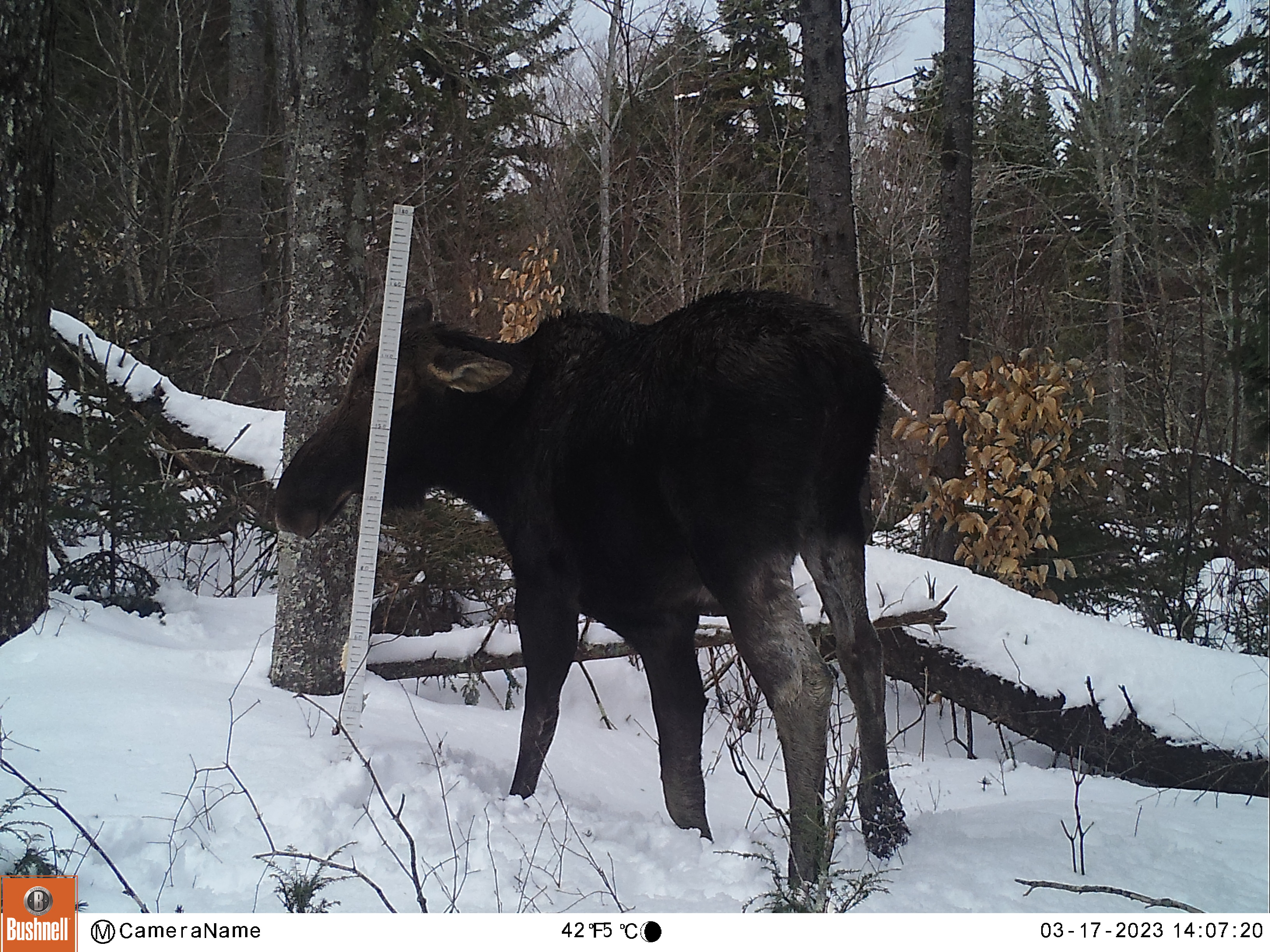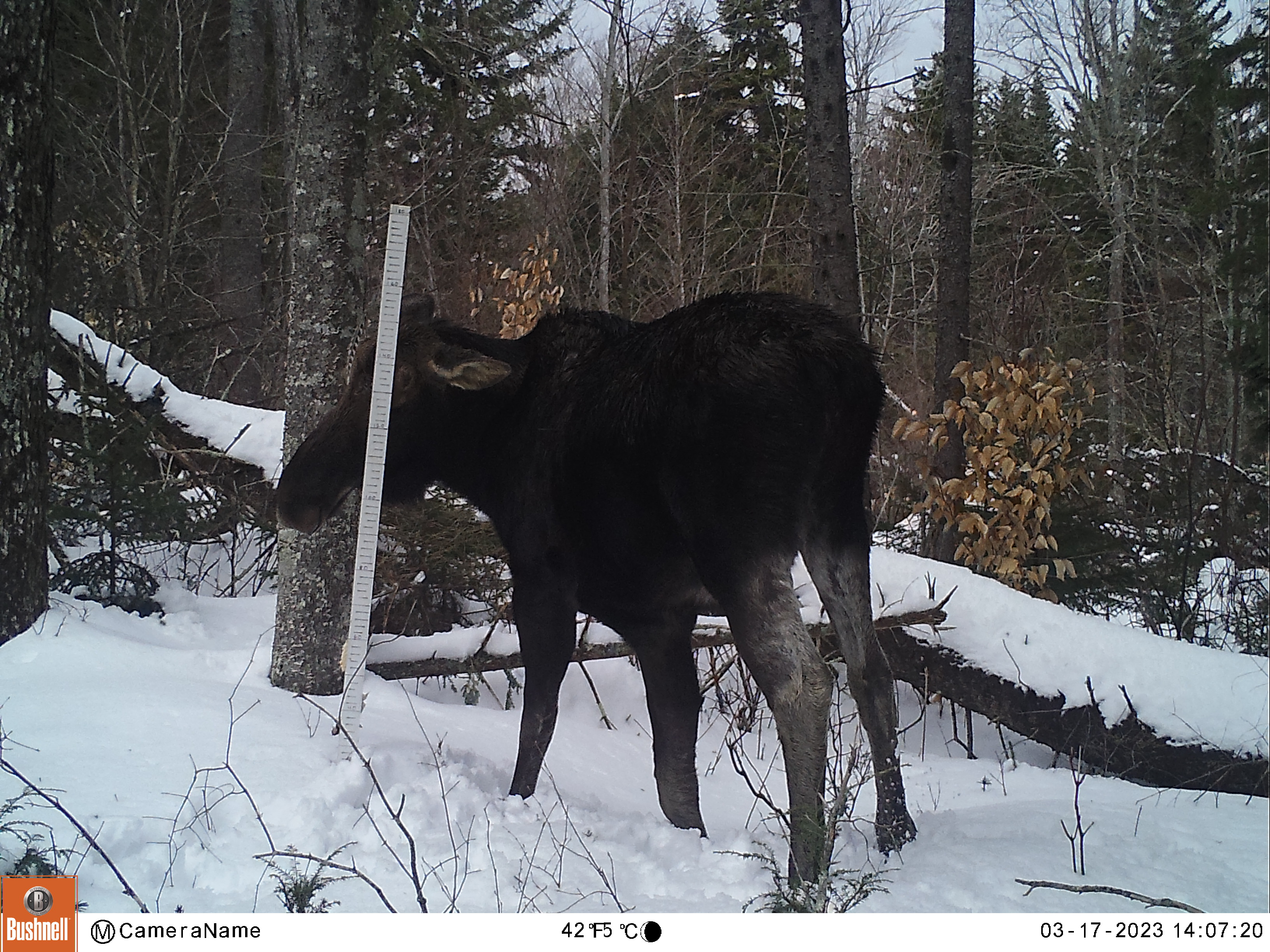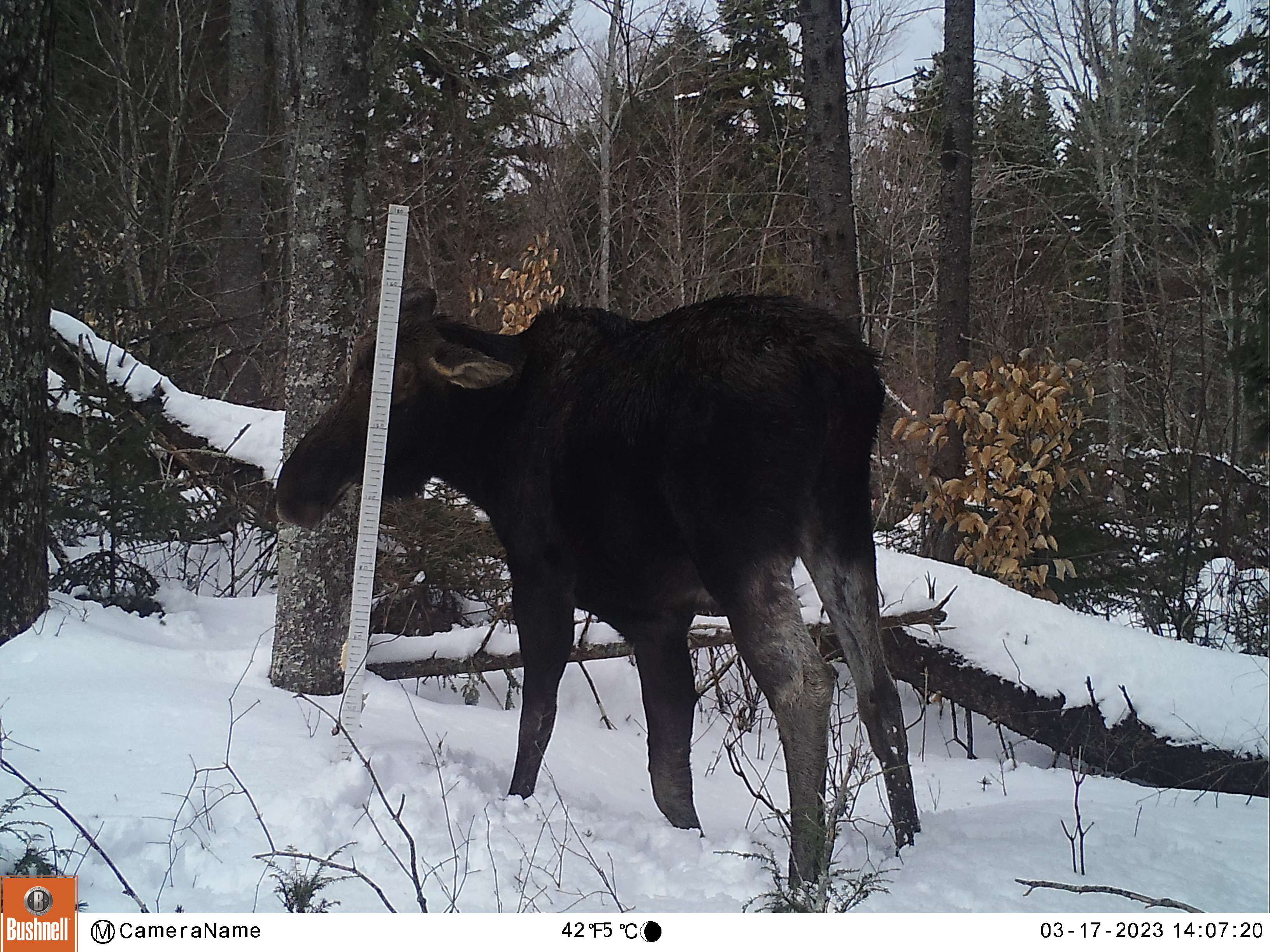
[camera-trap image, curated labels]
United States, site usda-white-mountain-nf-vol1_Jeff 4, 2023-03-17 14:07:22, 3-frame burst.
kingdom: Animalia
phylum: Chordata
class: Mammalia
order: Artiodactyla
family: Cervidae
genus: Alces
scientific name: Alces alces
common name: moose